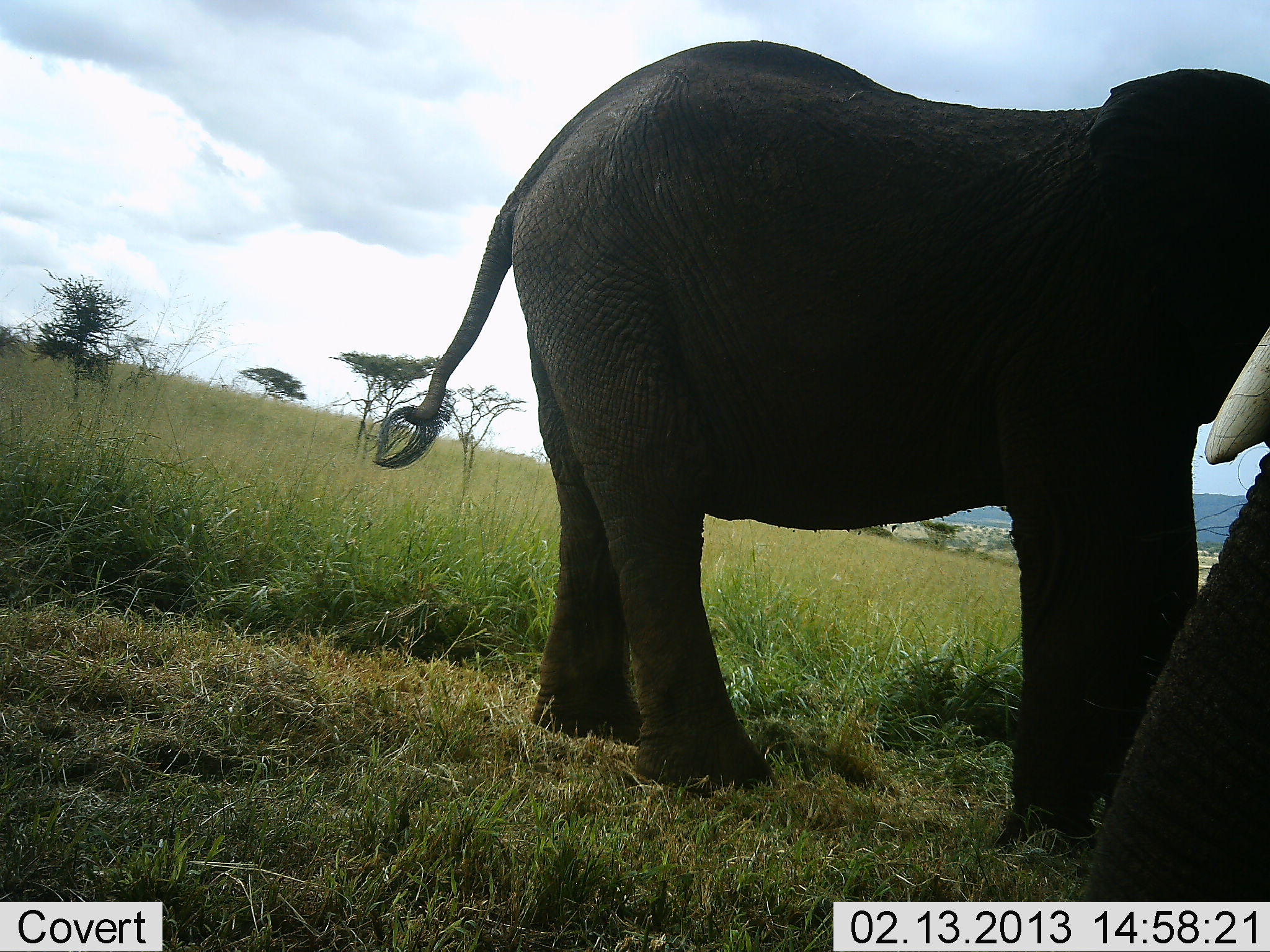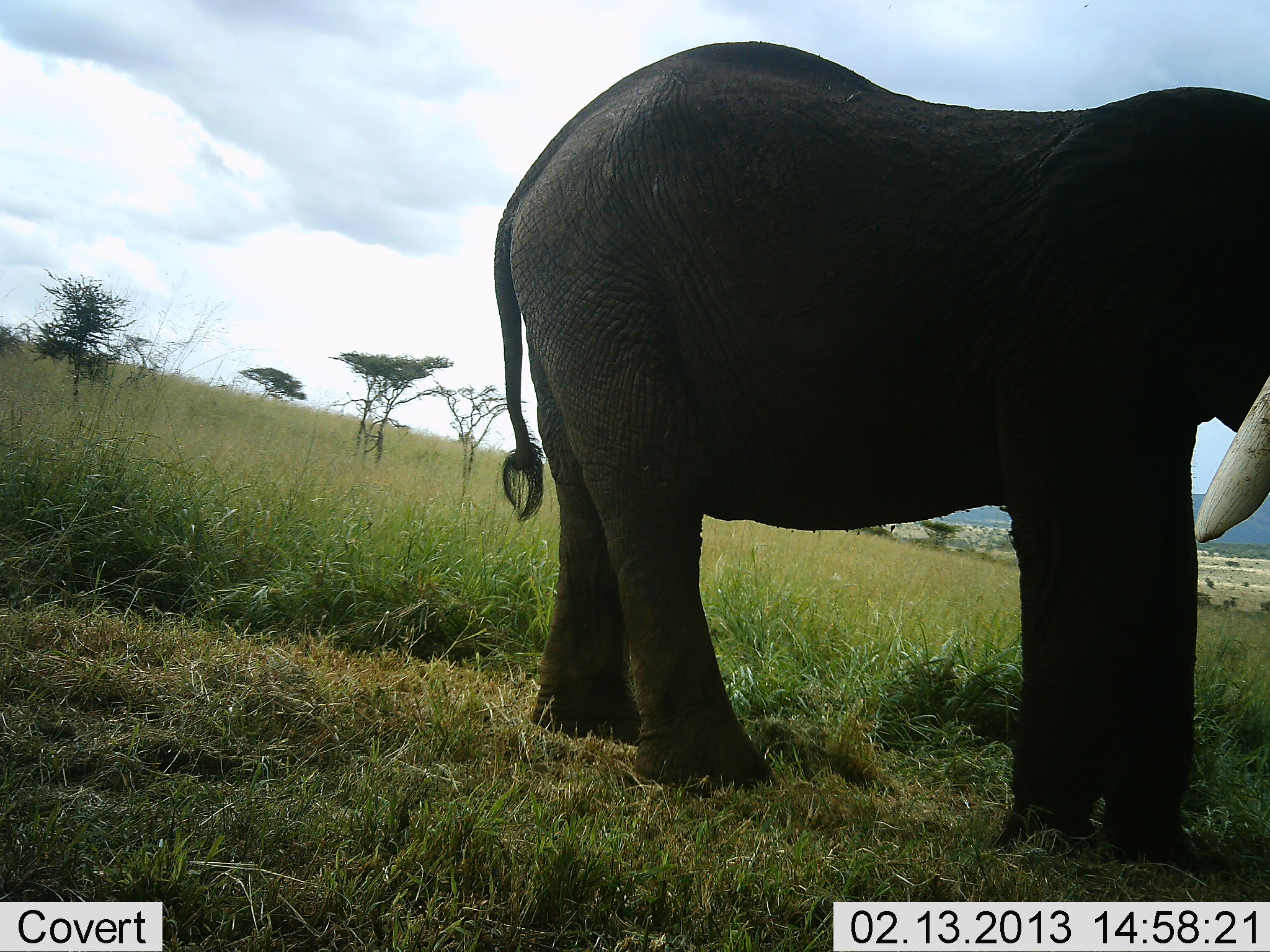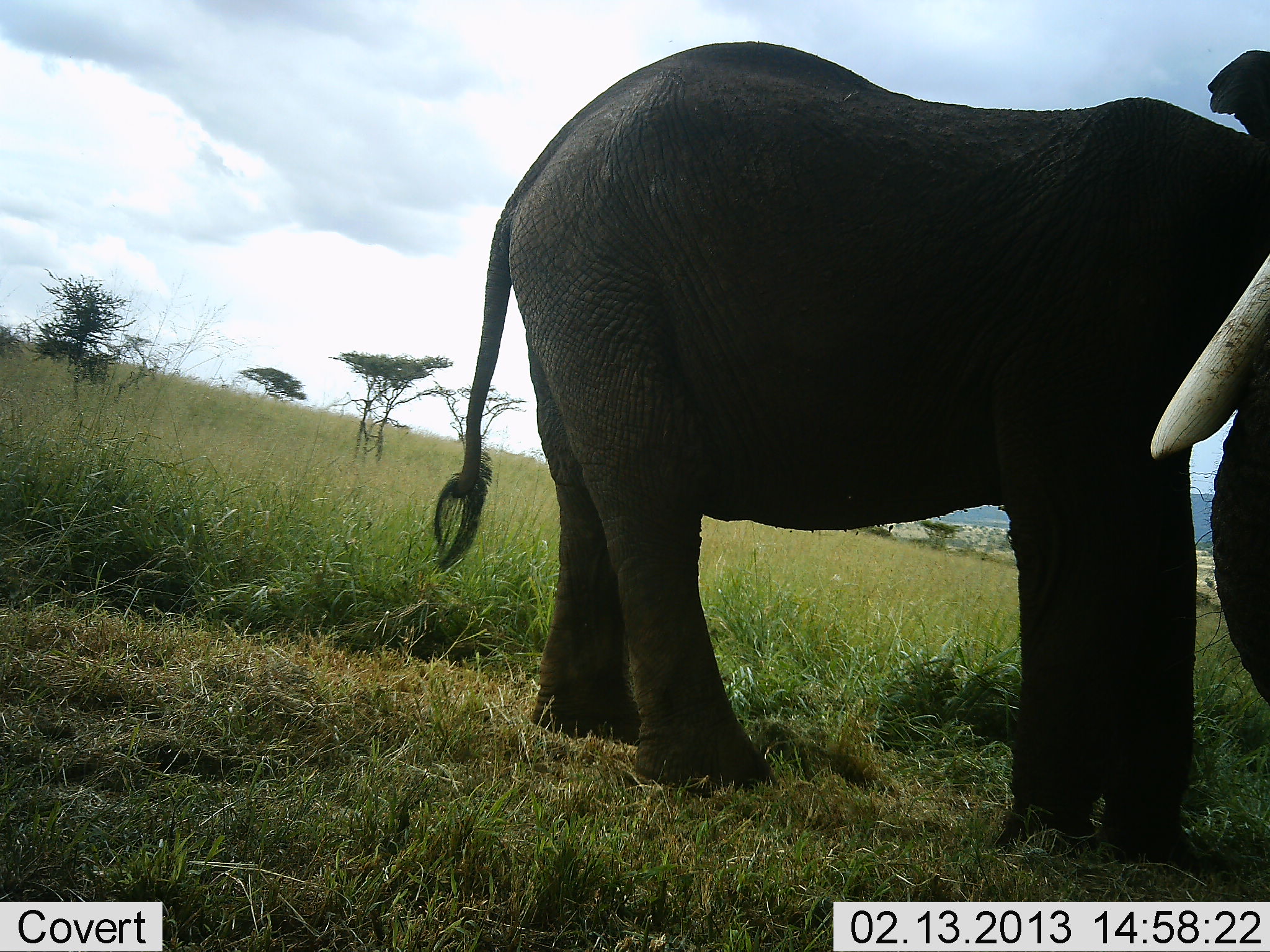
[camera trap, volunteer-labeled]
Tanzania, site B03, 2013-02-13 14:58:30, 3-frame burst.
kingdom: Animalia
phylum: Chordata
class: Mammalia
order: Proboscidea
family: Elephantidae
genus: Loxodonta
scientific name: Loxodonta africana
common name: african bush elephant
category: elephant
Elephant (african bush elephant) (Loxodonta africana), count 2. Behavior (volunteer vote fractions): standing 91%, resting 0%, moving 11%, interacting 3%. Young present (vote fraction): 0%. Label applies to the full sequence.